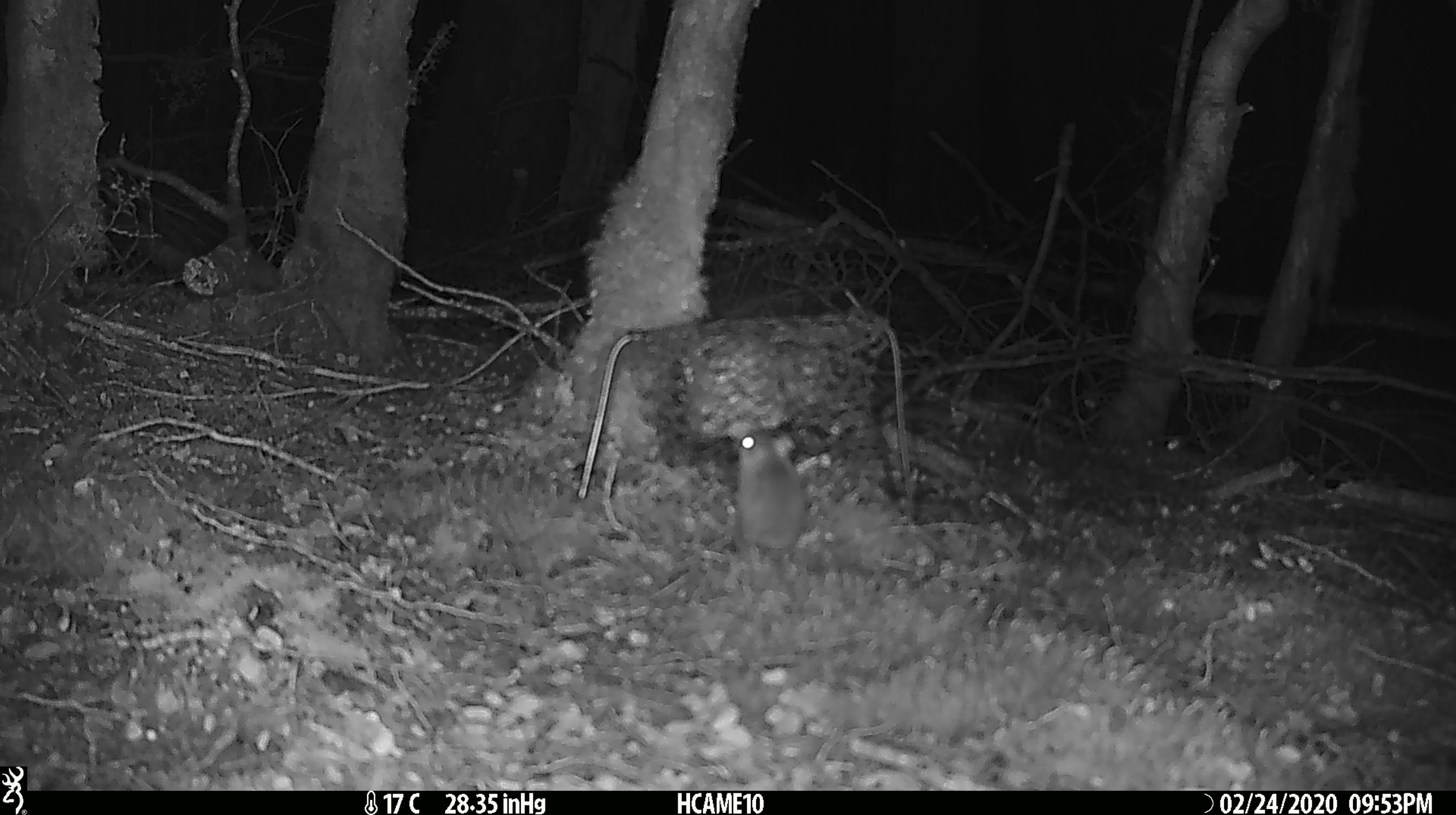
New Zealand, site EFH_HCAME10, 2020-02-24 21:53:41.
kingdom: Animalia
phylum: Chordata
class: Mammalia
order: Rodentia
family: Muridae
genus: Mus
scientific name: Mus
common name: mouse